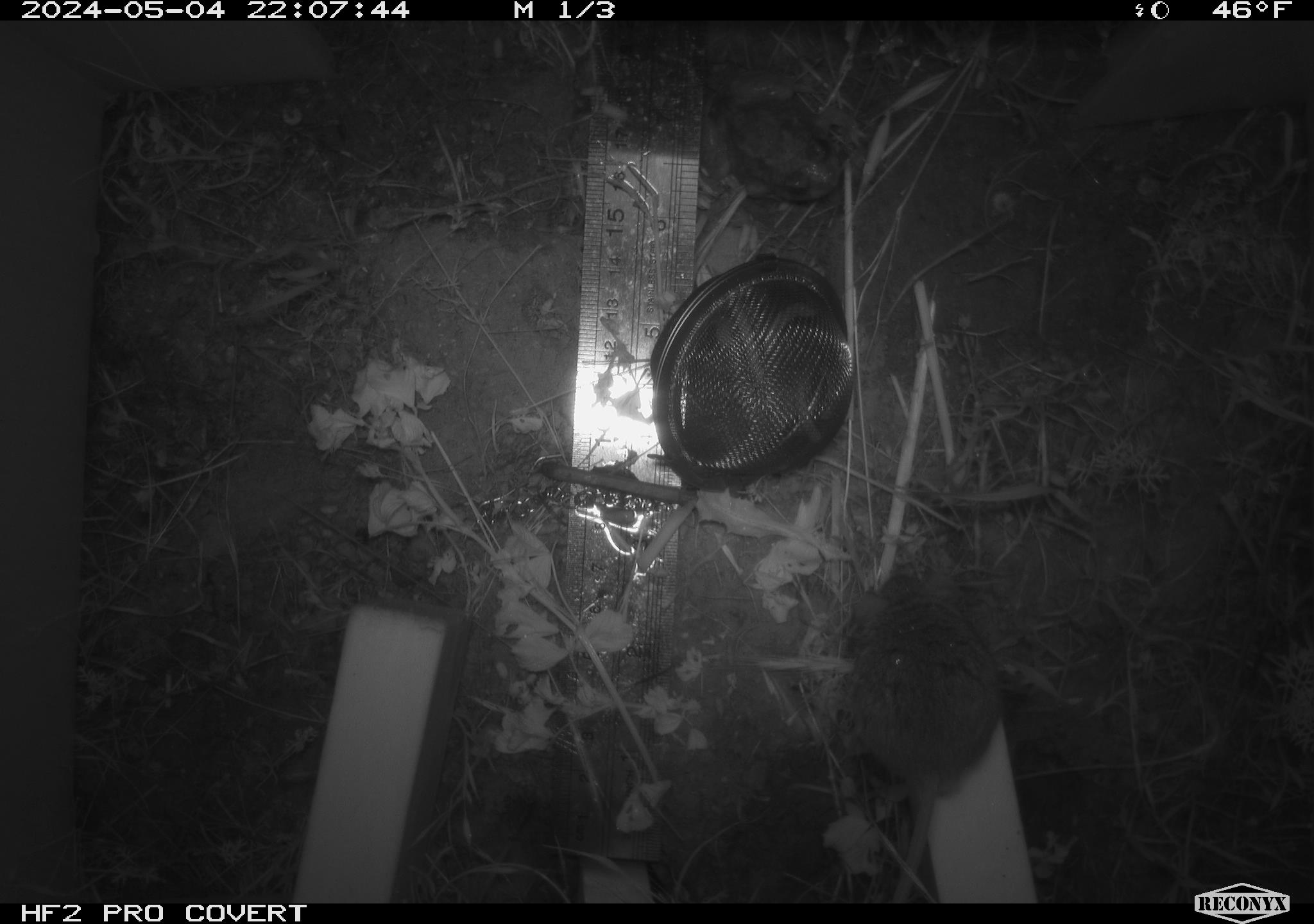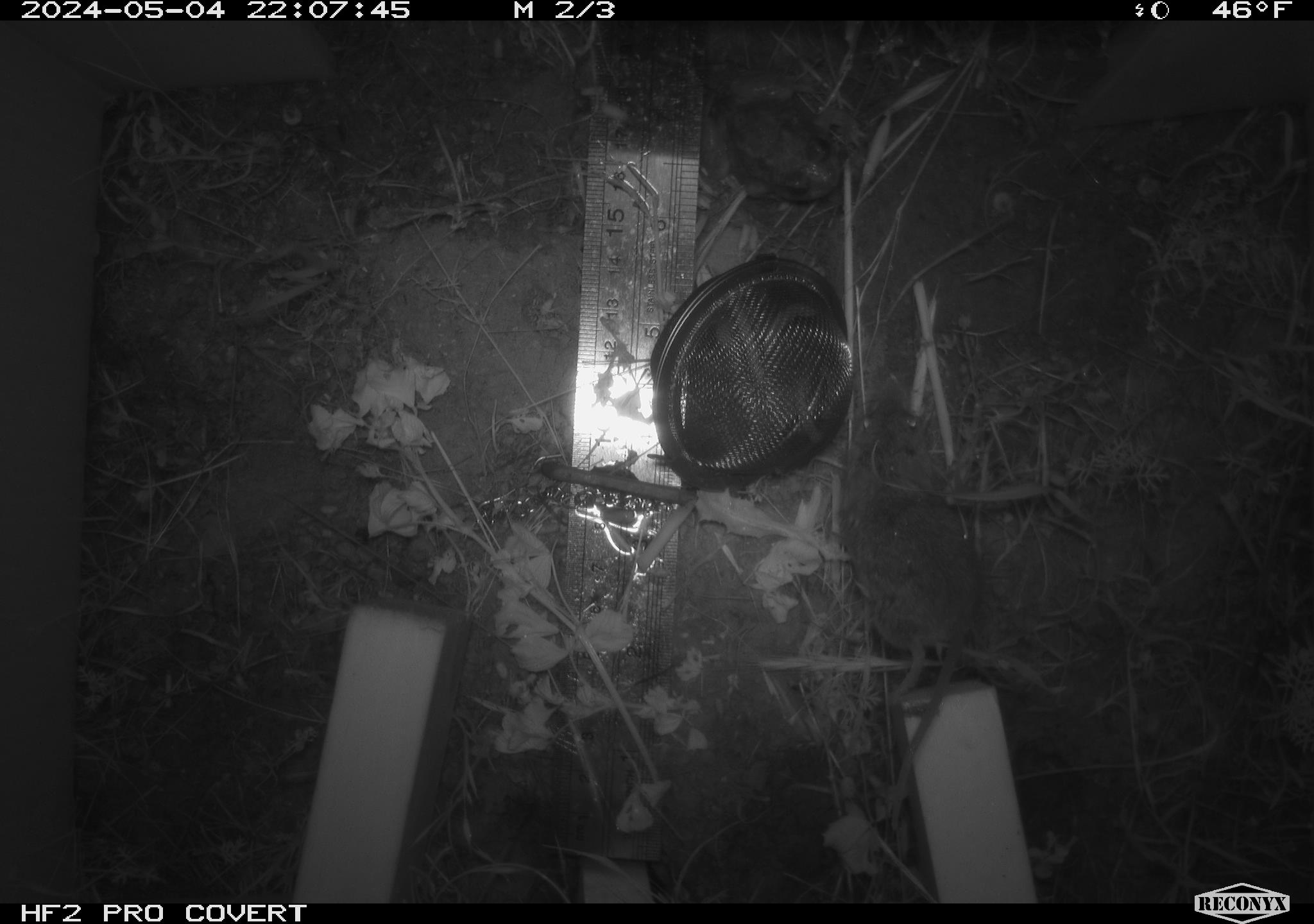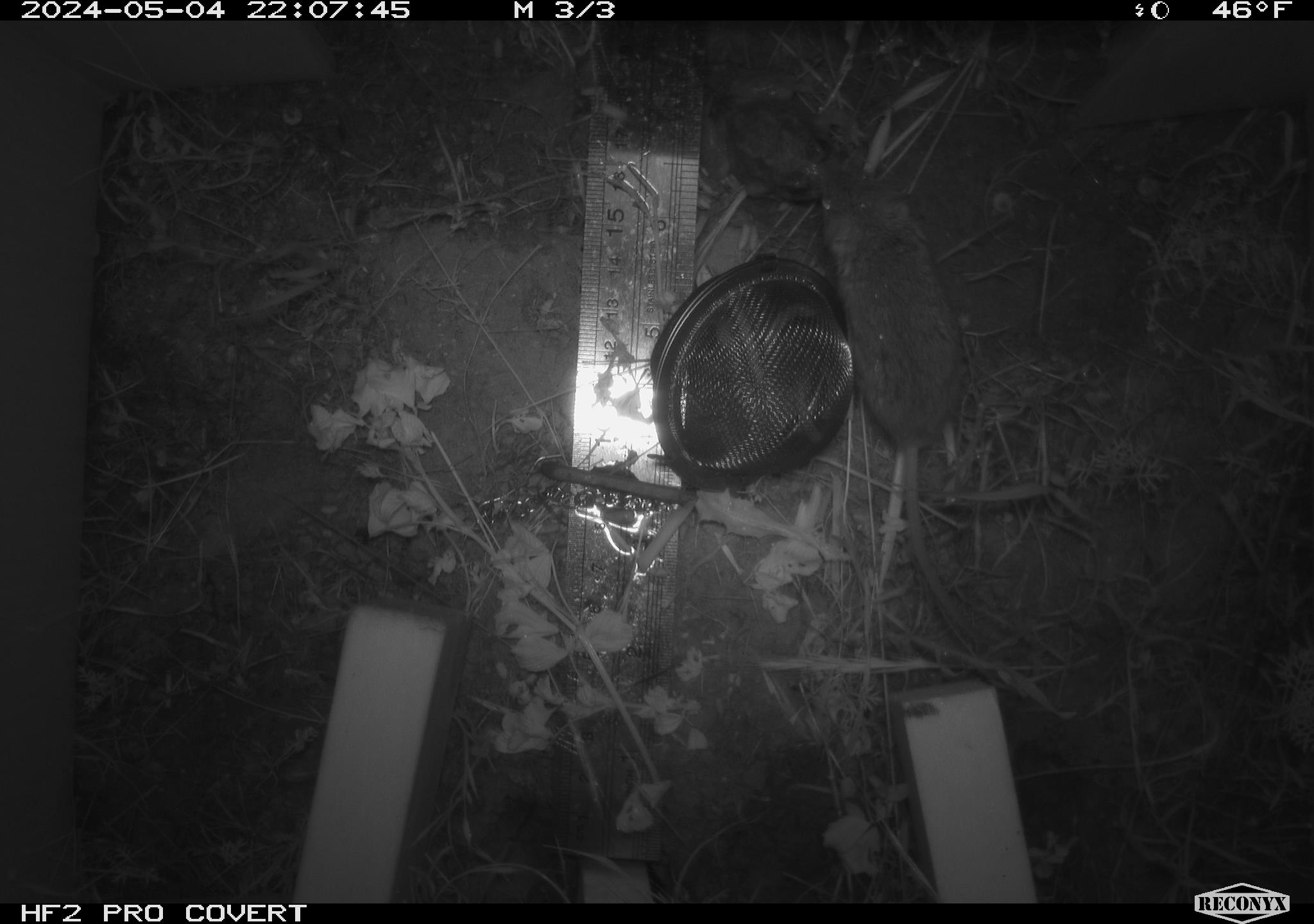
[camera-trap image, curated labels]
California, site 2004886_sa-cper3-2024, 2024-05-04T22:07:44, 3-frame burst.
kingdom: Animalia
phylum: Chordata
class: Mammalia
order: Rodentia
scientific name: Rodentia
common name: rodent